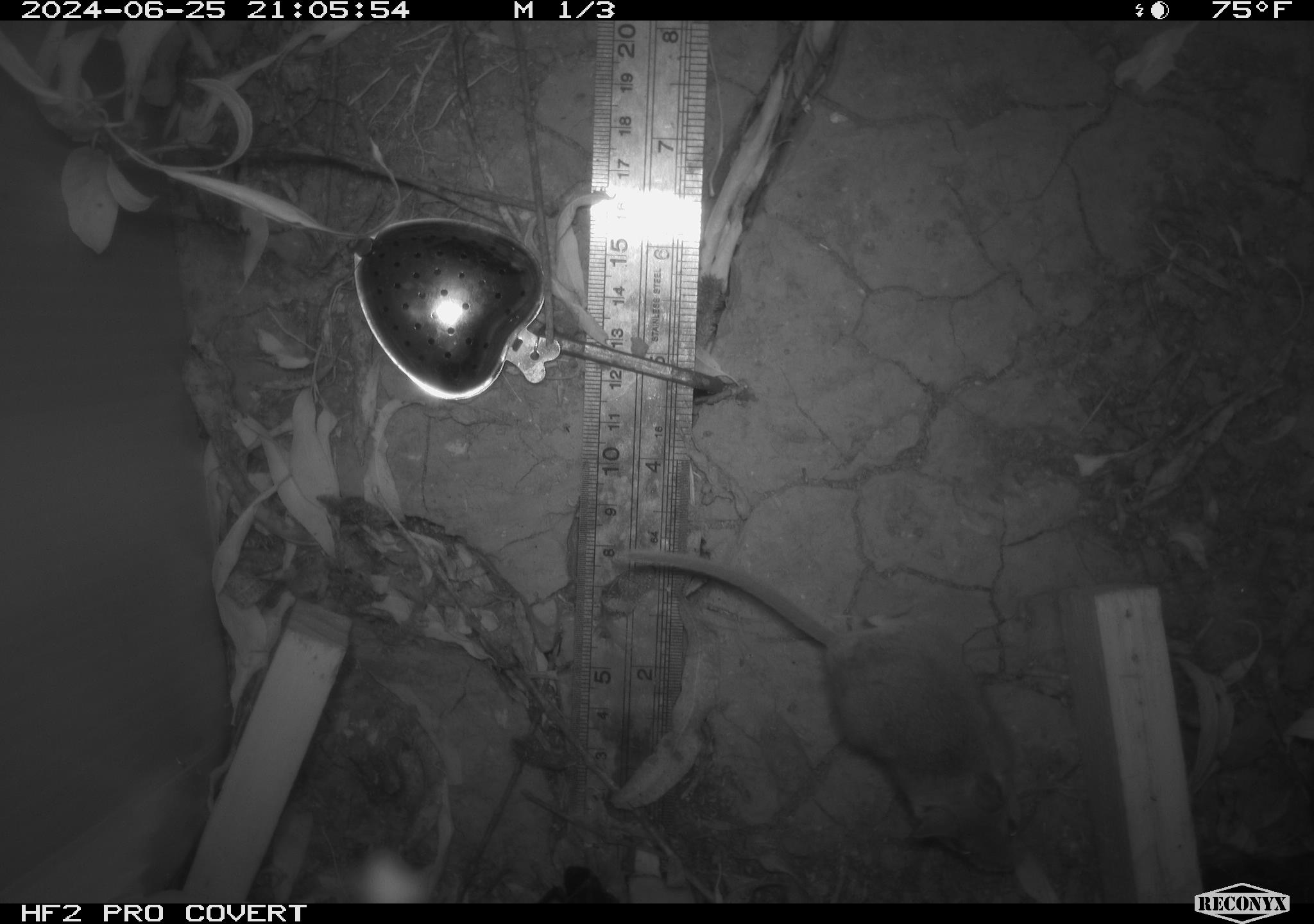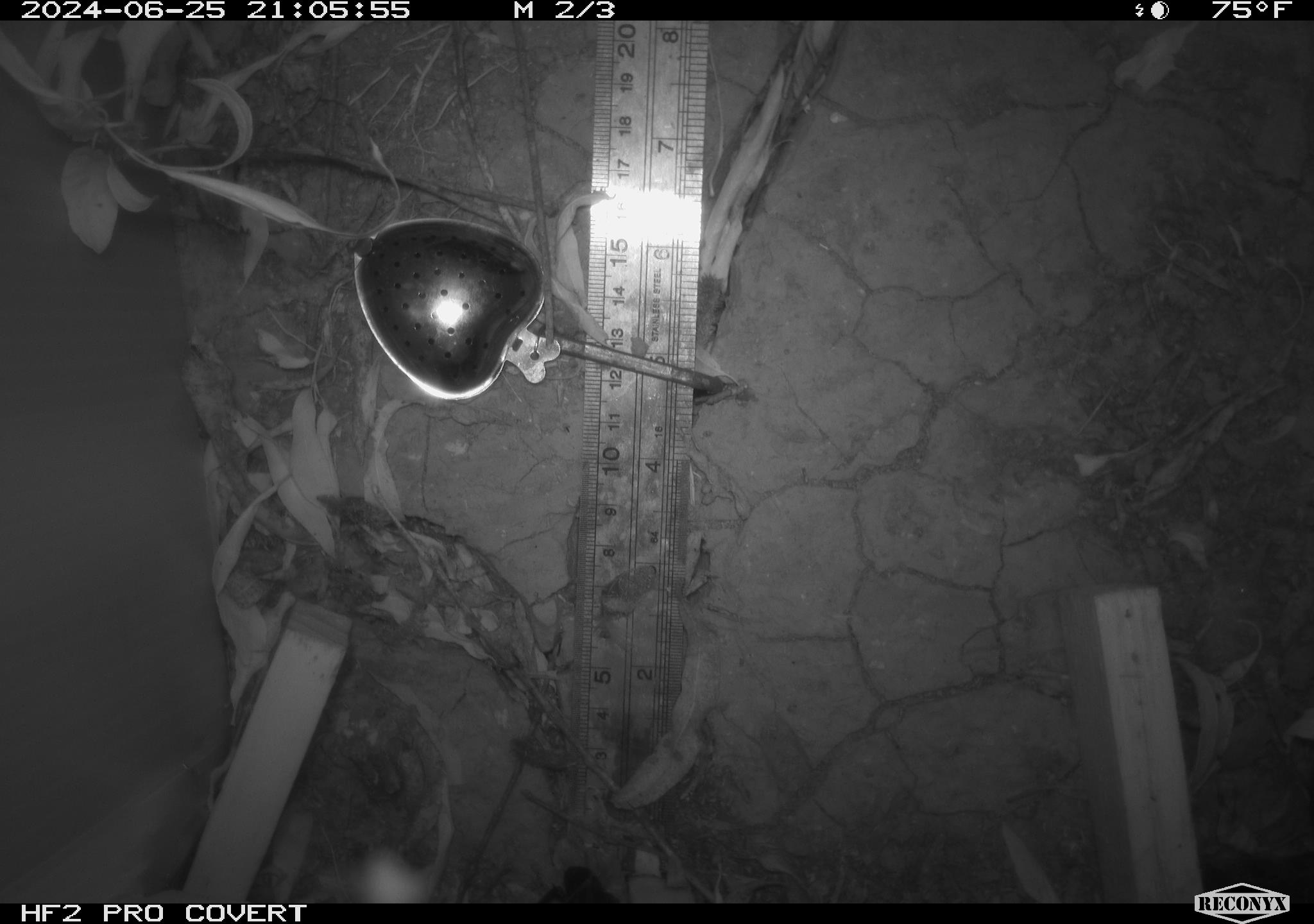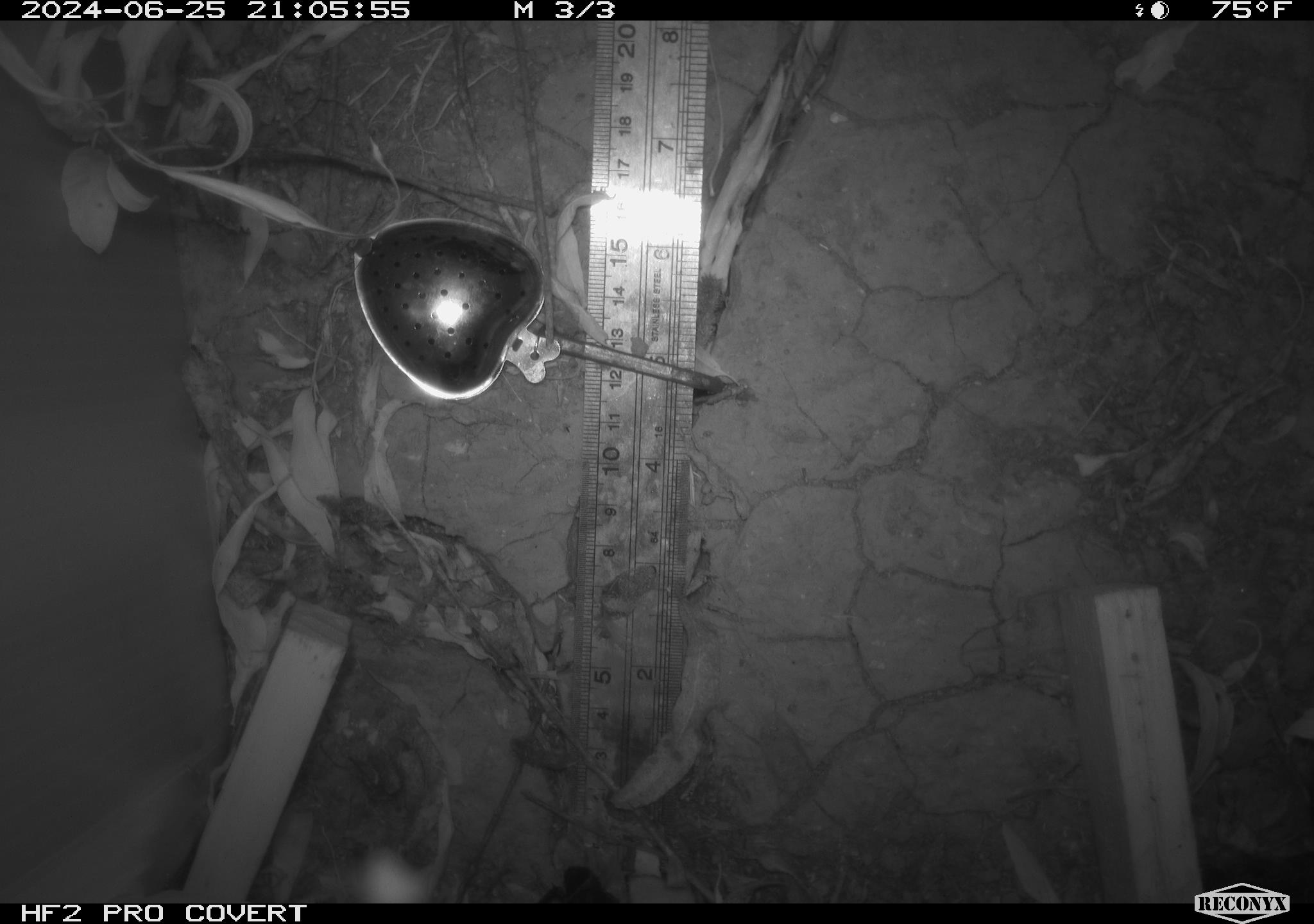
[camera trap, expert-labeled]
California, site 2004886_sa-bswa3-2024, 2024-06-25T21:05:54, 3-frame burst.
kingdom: Animalia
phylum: Chordata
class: Mammalia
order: Rodentia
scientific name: Rodentia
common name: mouse species